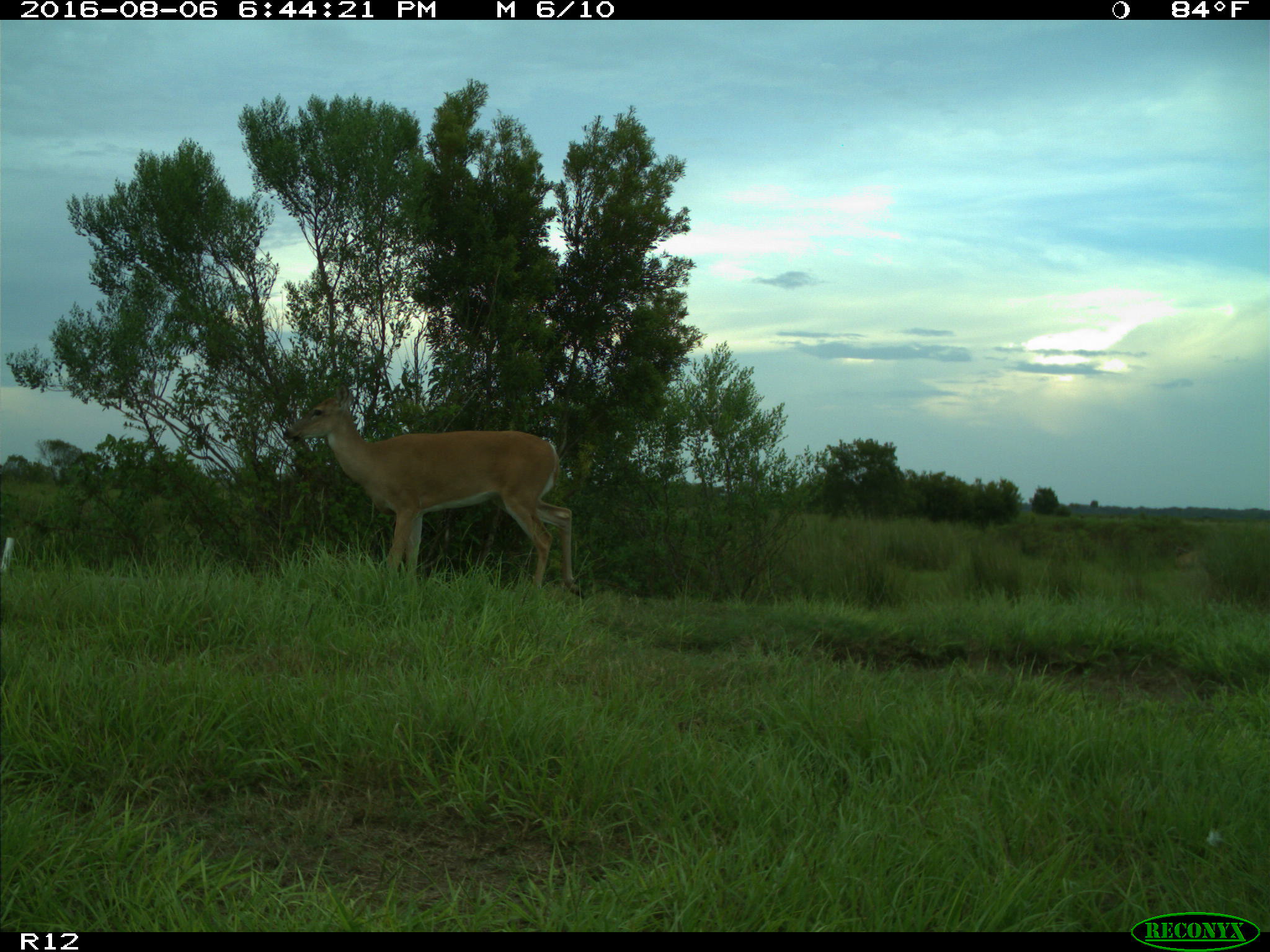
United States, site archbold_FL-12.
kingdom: Animalia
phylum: Chordata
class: Mammalia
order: Artiodactyla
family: Cervidae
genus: Odocoileus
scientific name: Odocoileus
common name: deer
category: unidentified deer